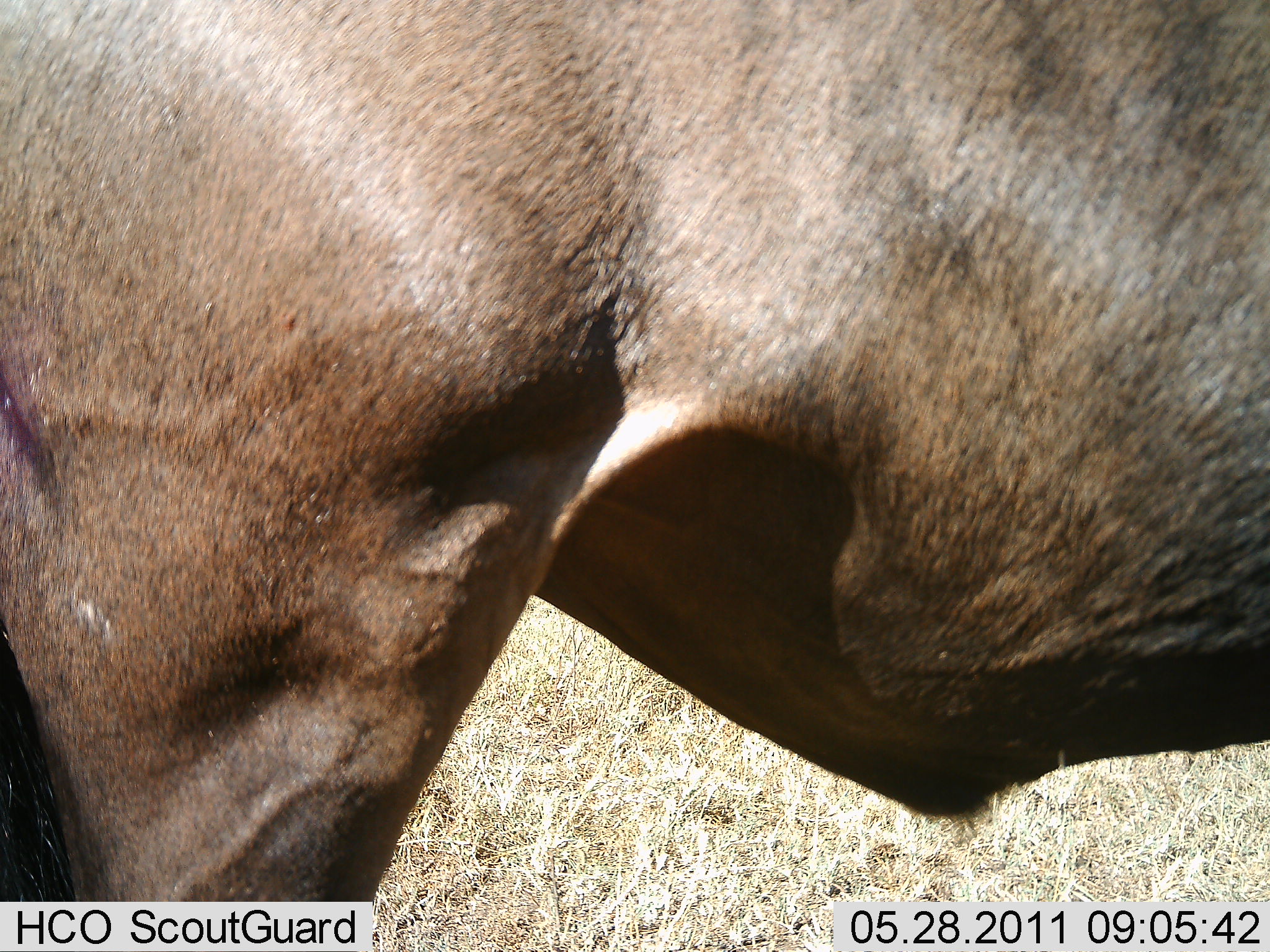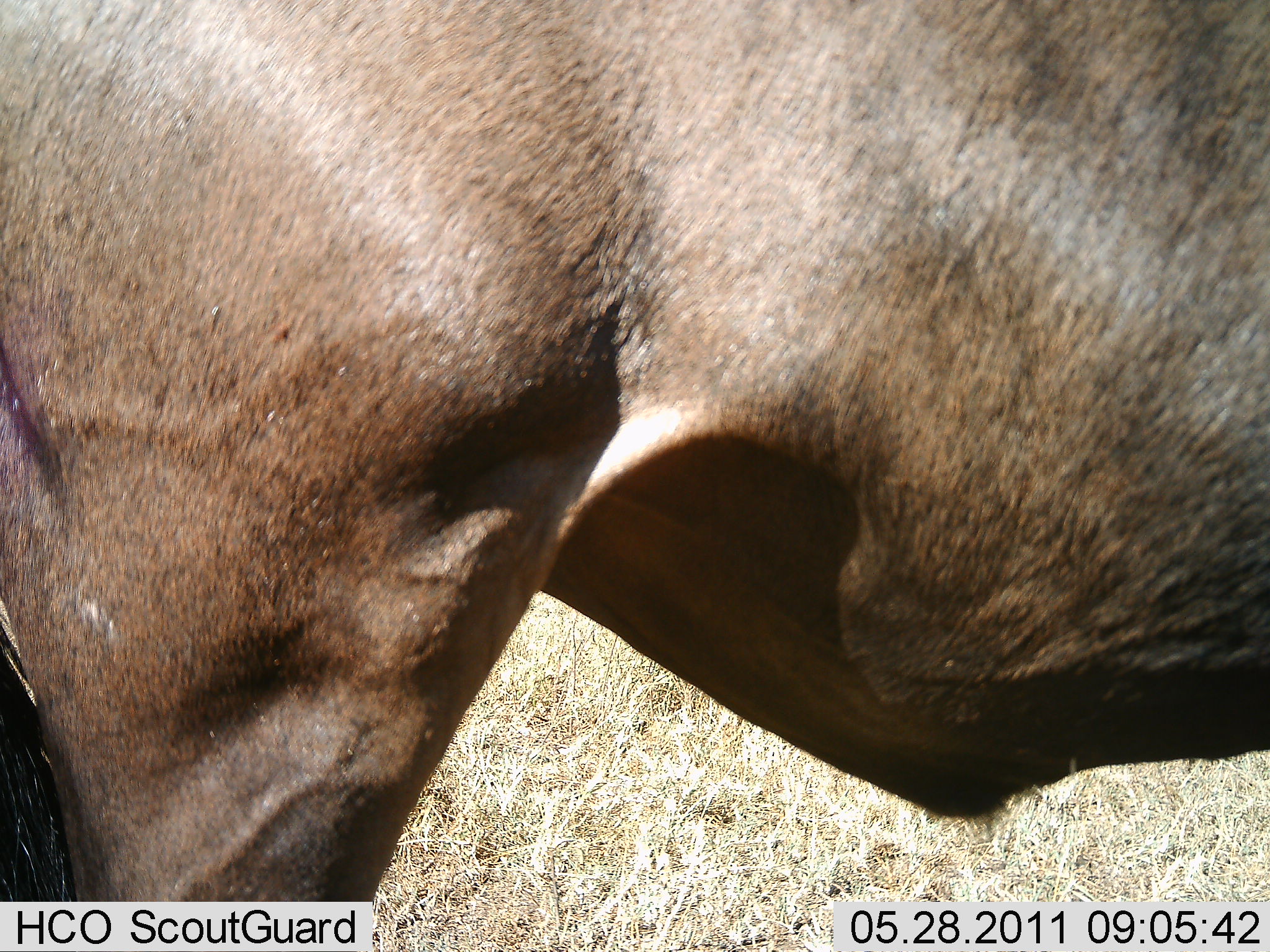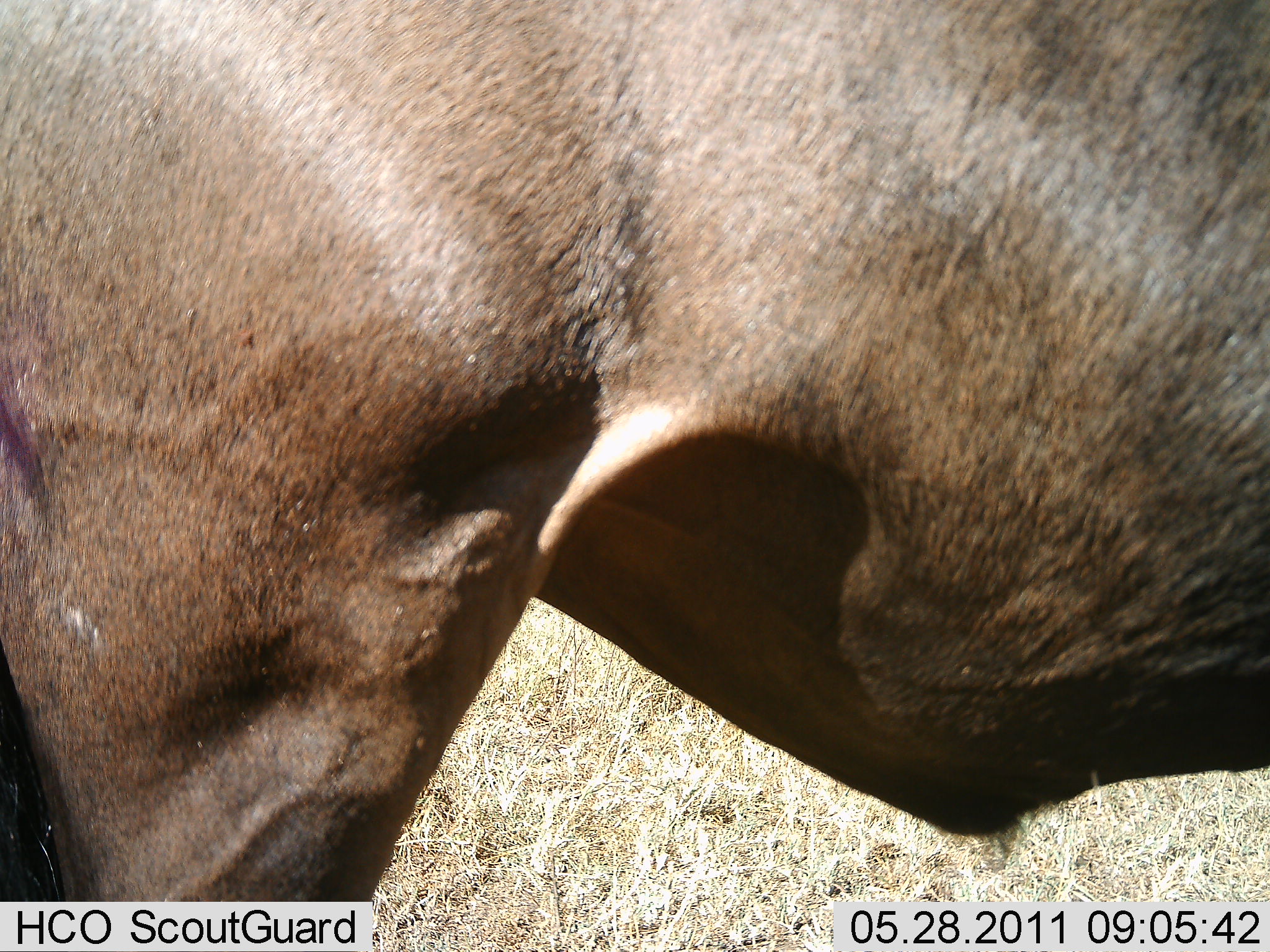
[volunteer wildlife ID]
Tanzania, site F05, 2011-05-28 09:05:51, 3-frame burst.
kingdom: Animalia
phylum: Chordata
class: Mammalia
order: Artiodactyla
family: Bovidae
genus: Connochaetes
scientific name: Connochaetes taurinus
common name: blue wildebeest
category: wildebeest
Wildebeest (blue wildebeest) (Connochaetes taurinus), count 1. Behavior (volunteer vote fractions): standing 100%, resting 0%, moving 0%, interacting 0%. Young present (vote fraction): 0%. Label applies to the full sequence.